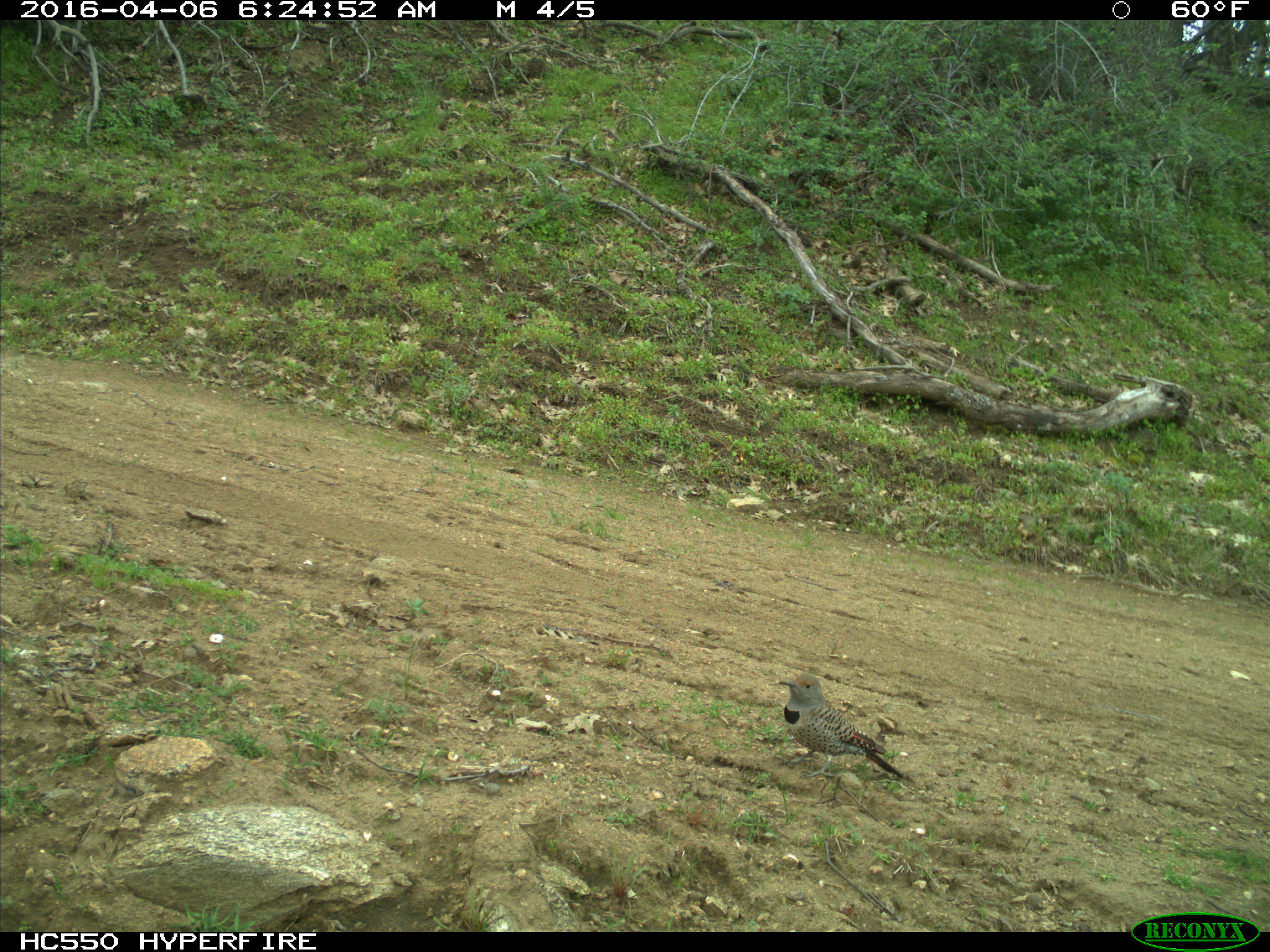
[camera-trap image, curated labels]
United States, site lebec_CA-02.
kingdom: Animalia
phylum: Chordata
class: Aves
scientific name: Aves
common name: birds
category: unidentified bird